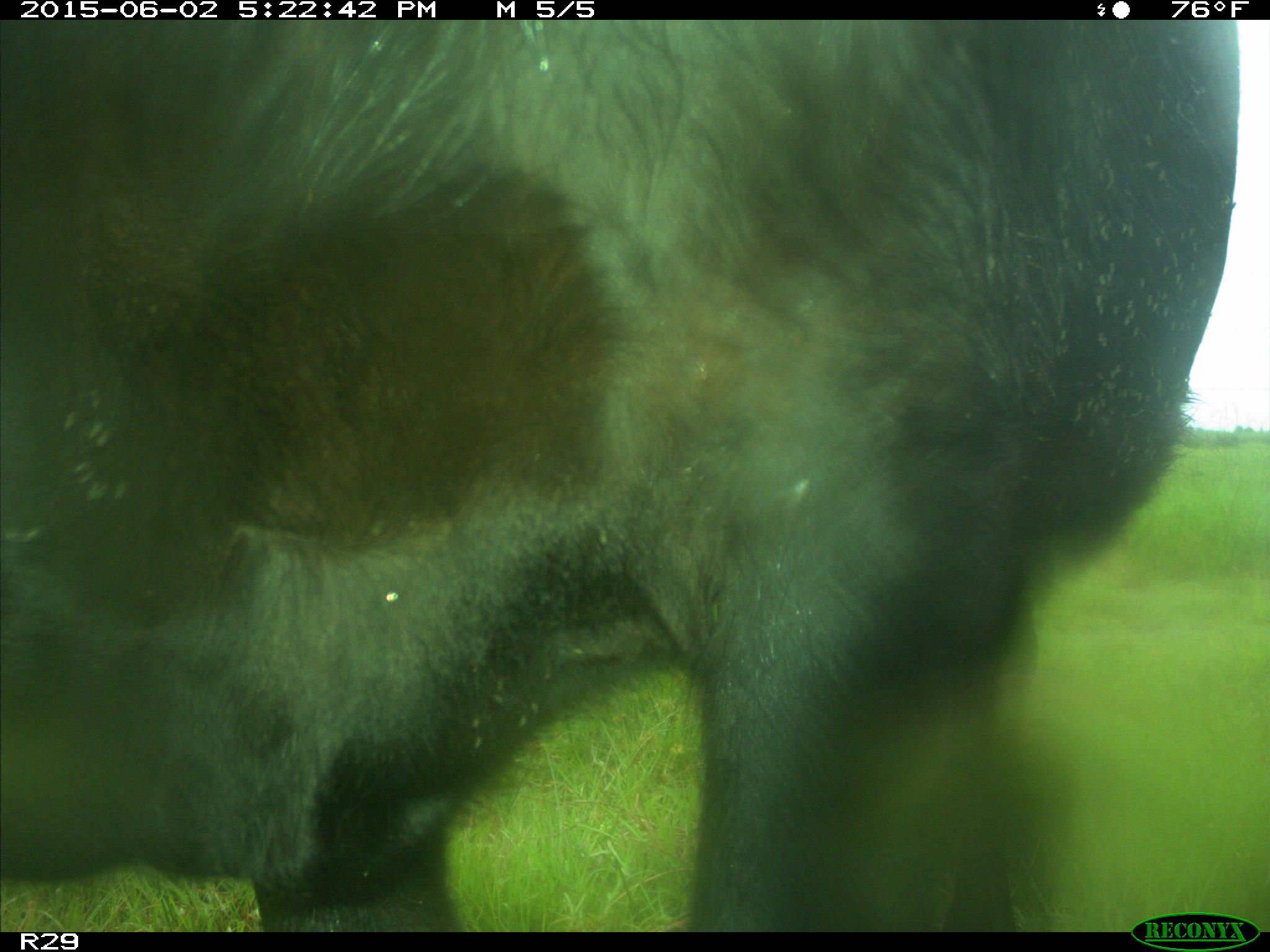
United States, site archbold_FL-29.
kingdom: Animalia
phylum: Chordata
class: Mammalia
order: Artiodactyla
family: Bovidae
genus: Bos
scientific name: Bos taurus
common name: domestic cow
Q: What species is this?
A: Bos taurus (domestic cow).